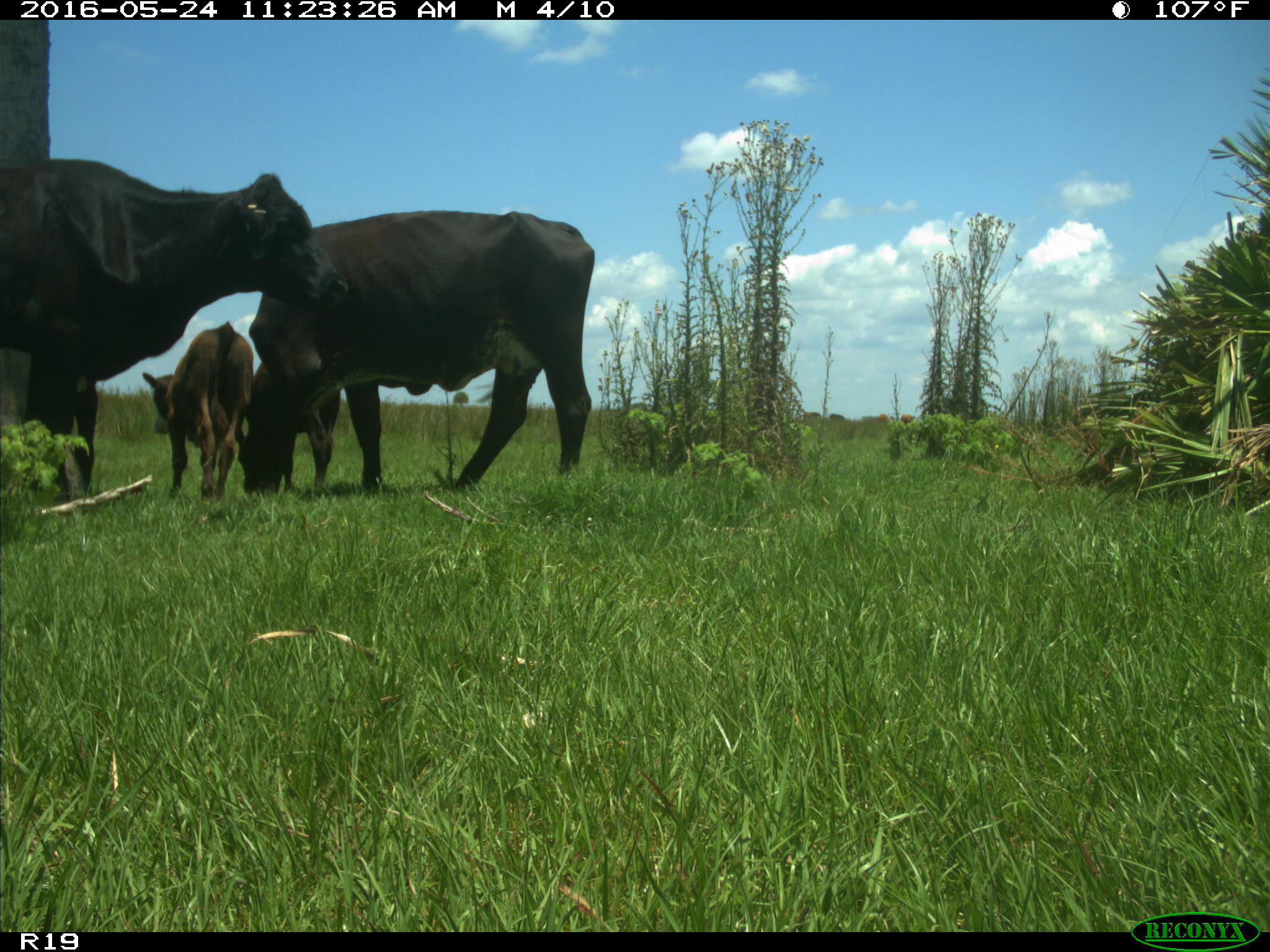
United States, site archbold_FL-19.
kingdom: Animalia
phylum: Chordata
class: Mammalia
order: Artiodactyla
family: Bovidae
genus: Bos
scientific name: Bos taurus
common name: domestic cow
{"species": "Bos taurus (domestic cow)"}